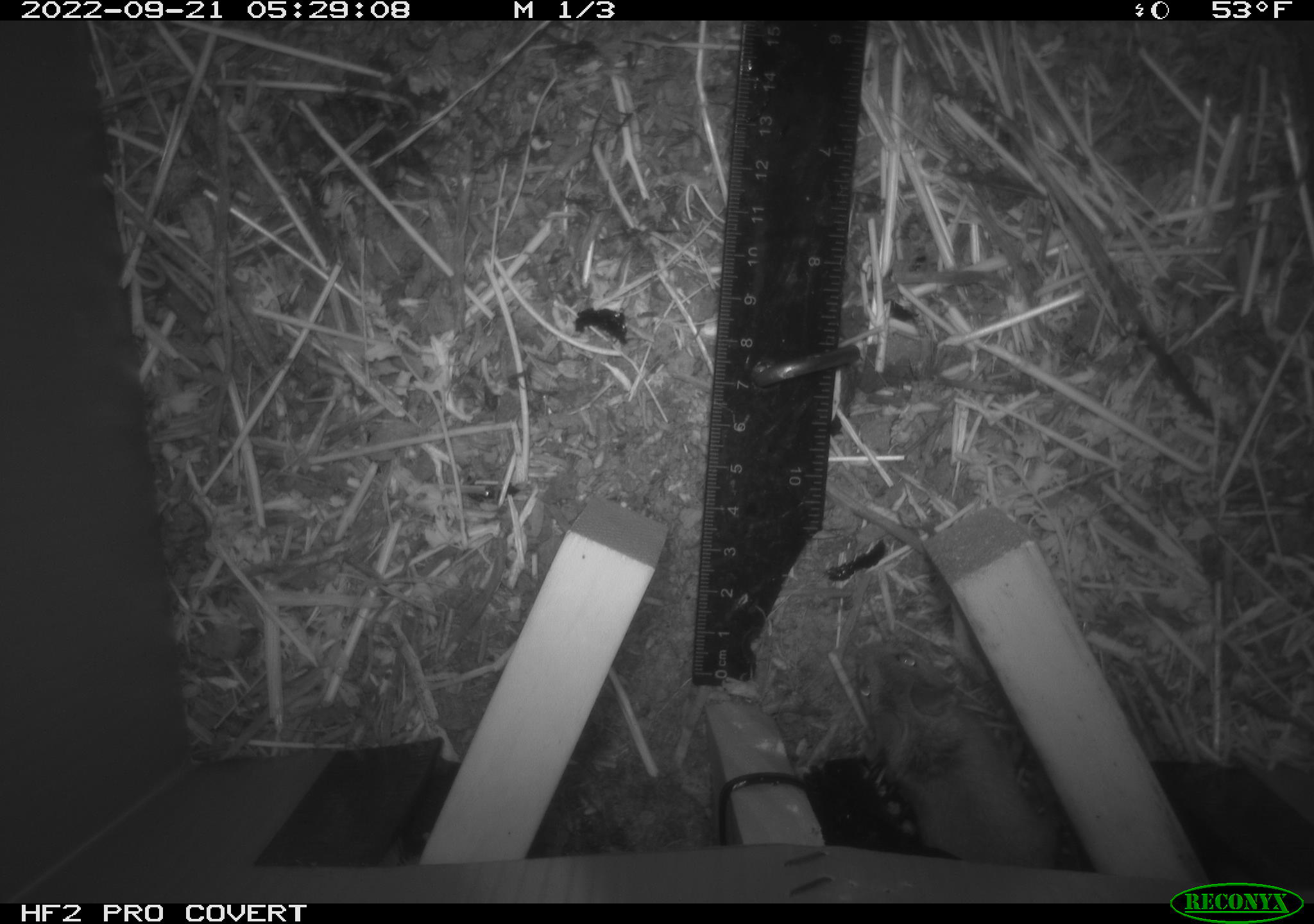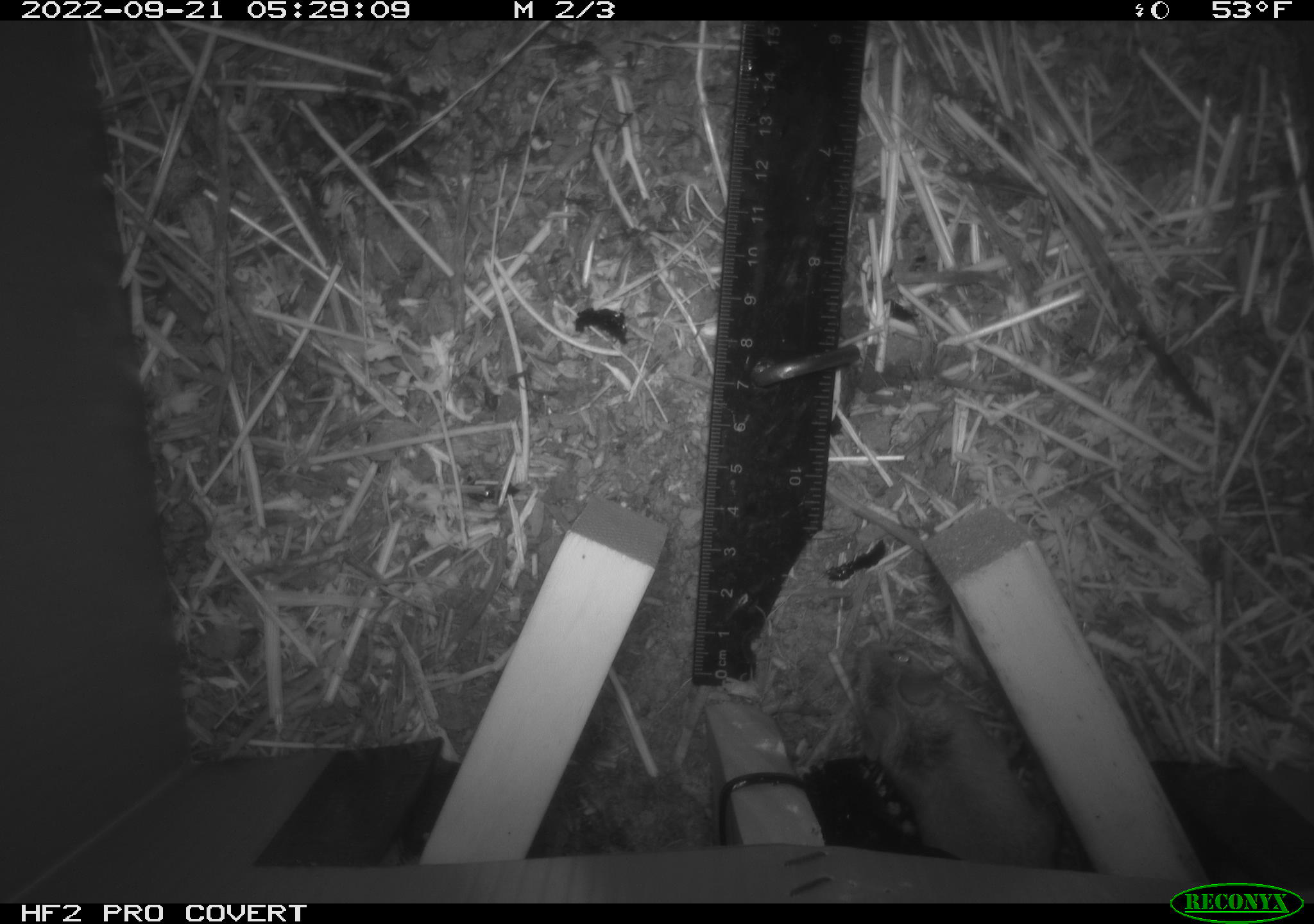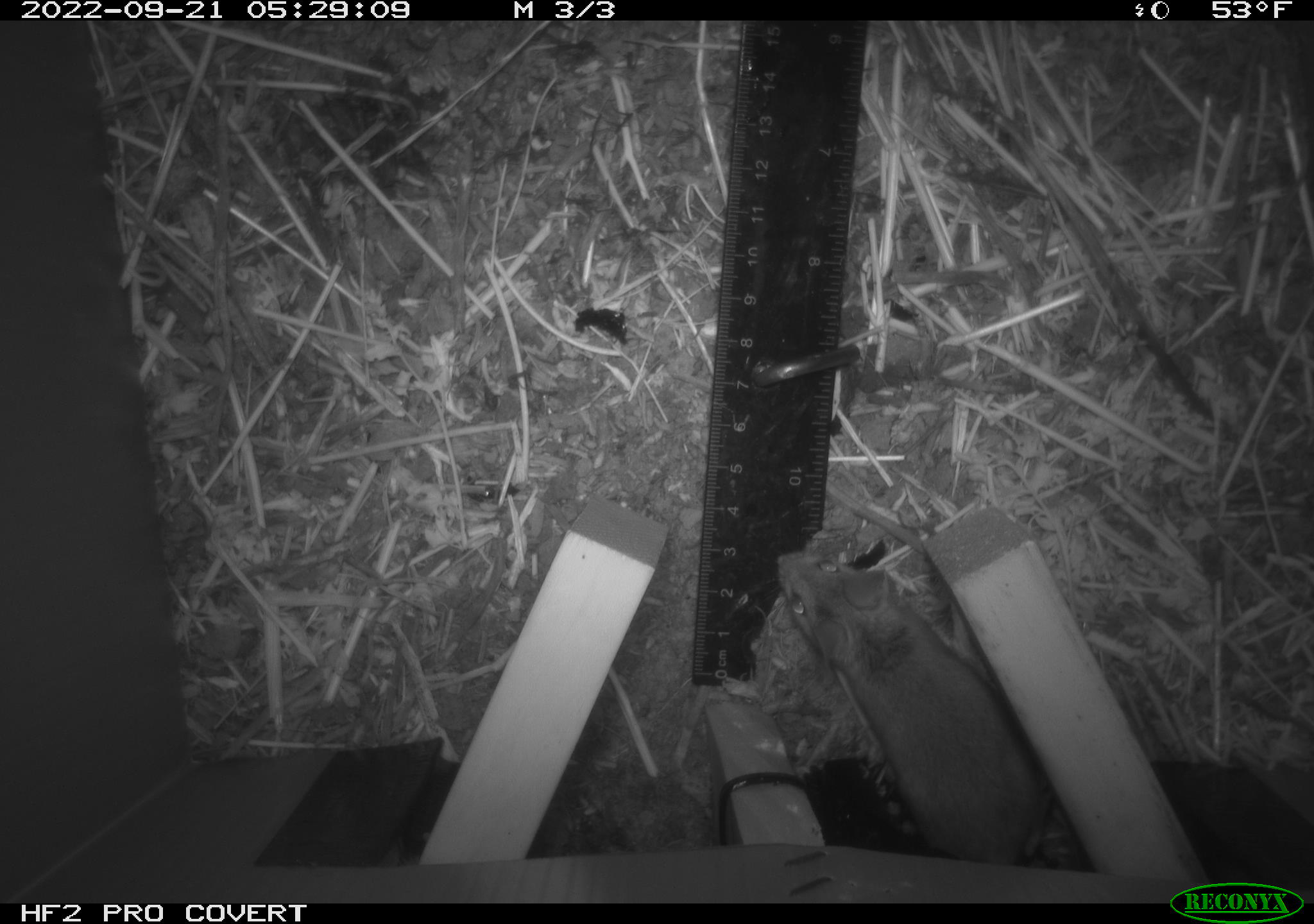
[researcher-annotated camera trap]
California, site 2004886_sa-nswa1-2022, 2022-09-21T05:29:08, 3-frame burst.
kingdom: Animalia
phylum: Chordata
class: Mammalia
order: Rodentia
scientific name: Rodentia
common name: rodent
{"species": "rodent (Rodentia)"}